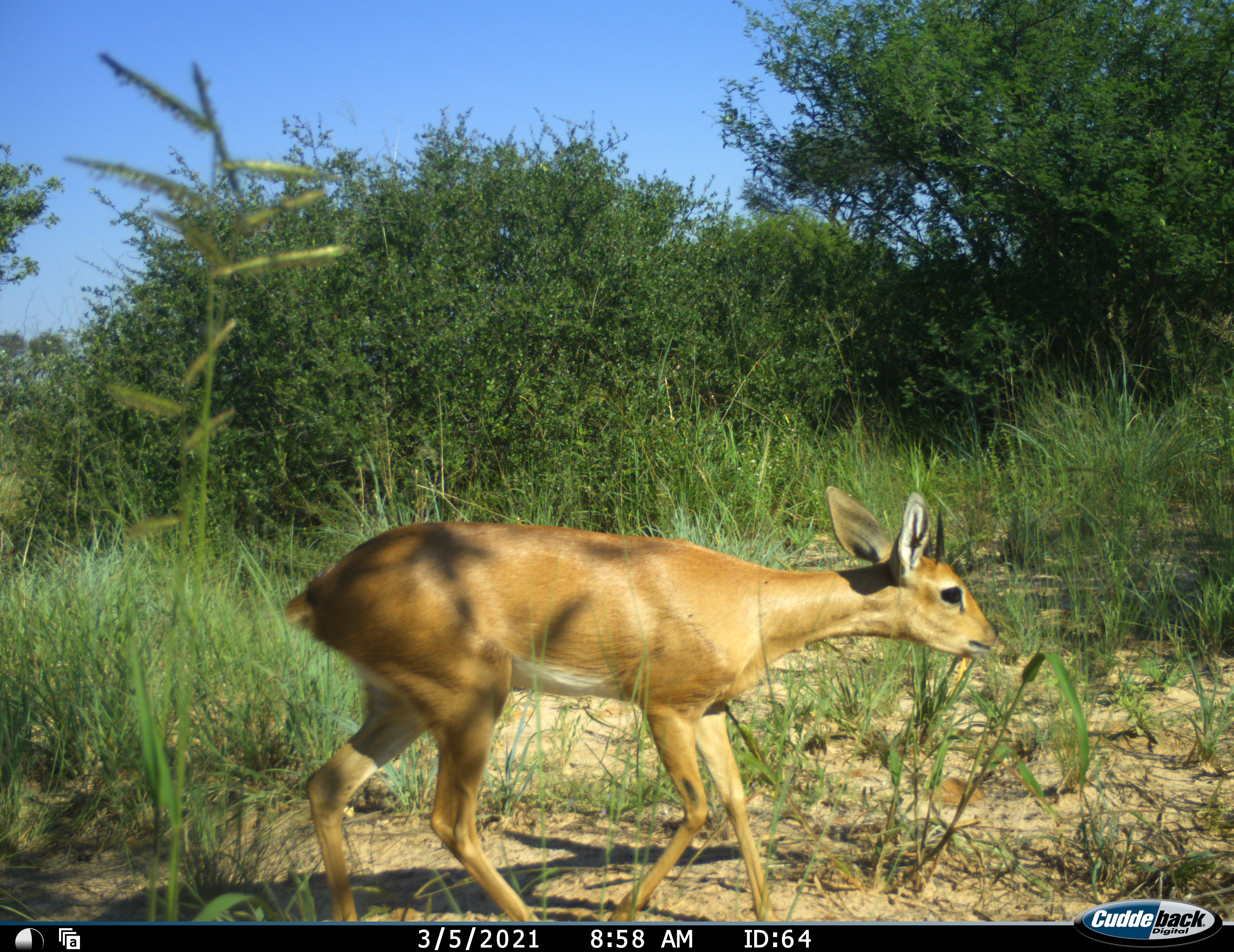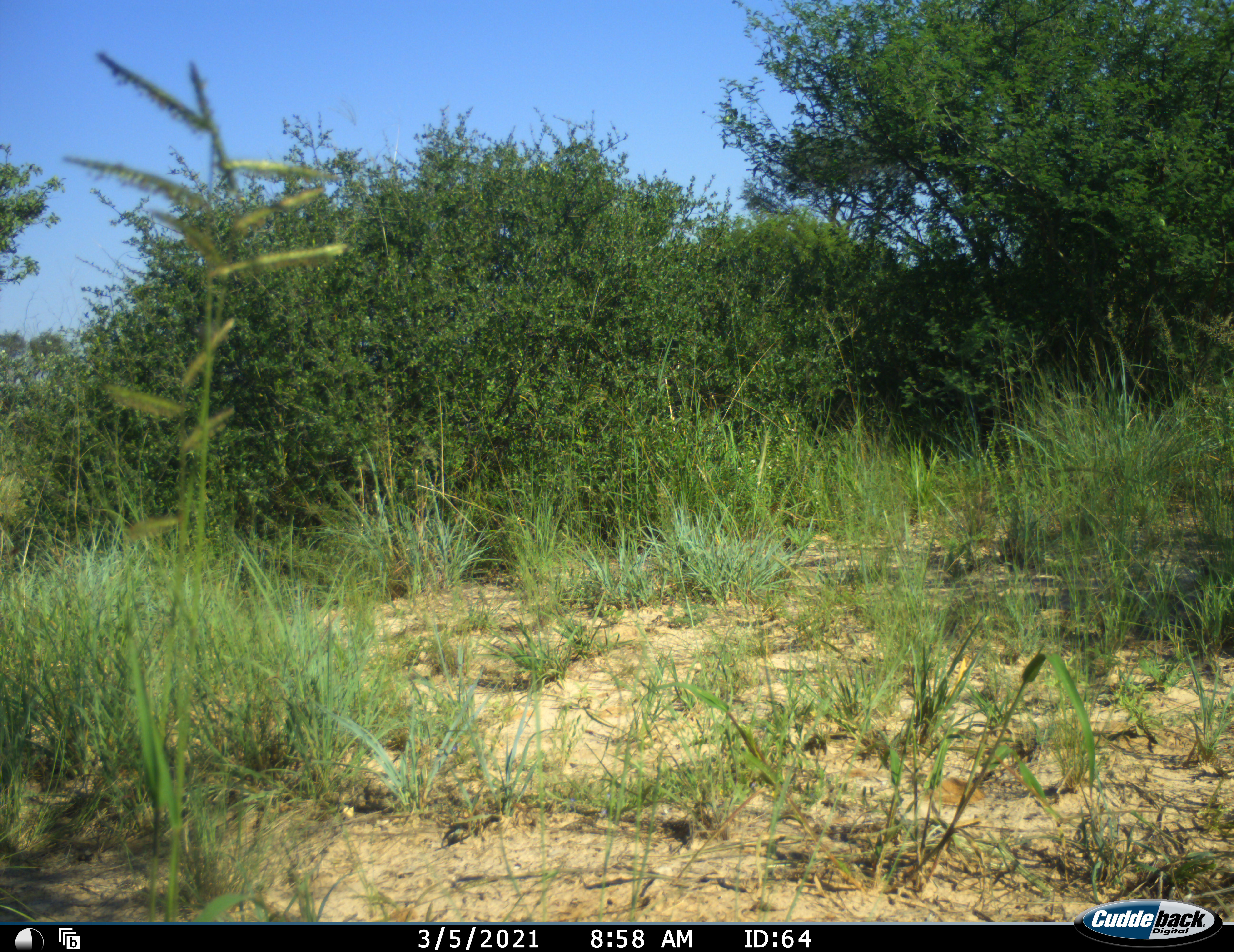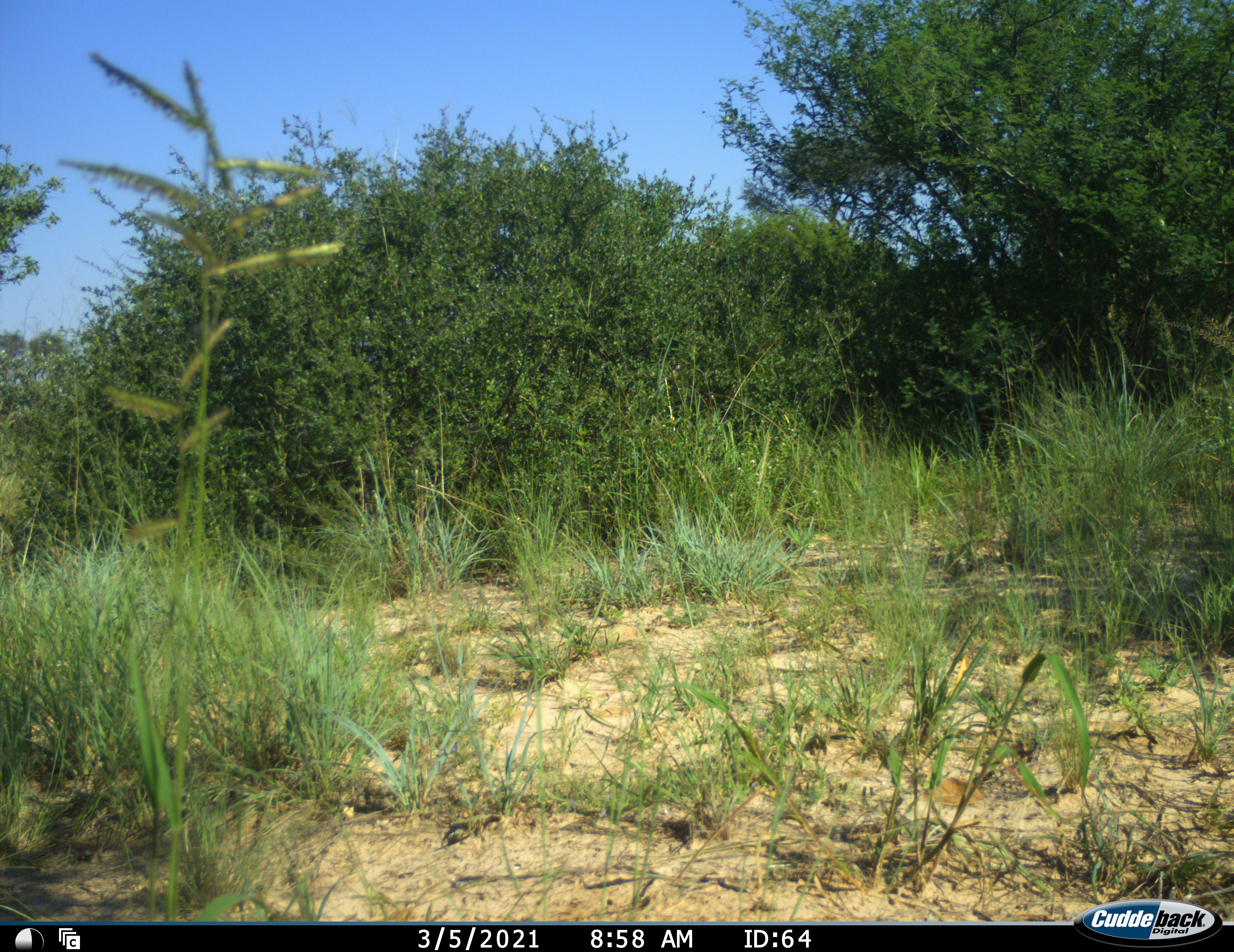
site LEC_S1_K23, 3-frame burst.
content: unidentified animal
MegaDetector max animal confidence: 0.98